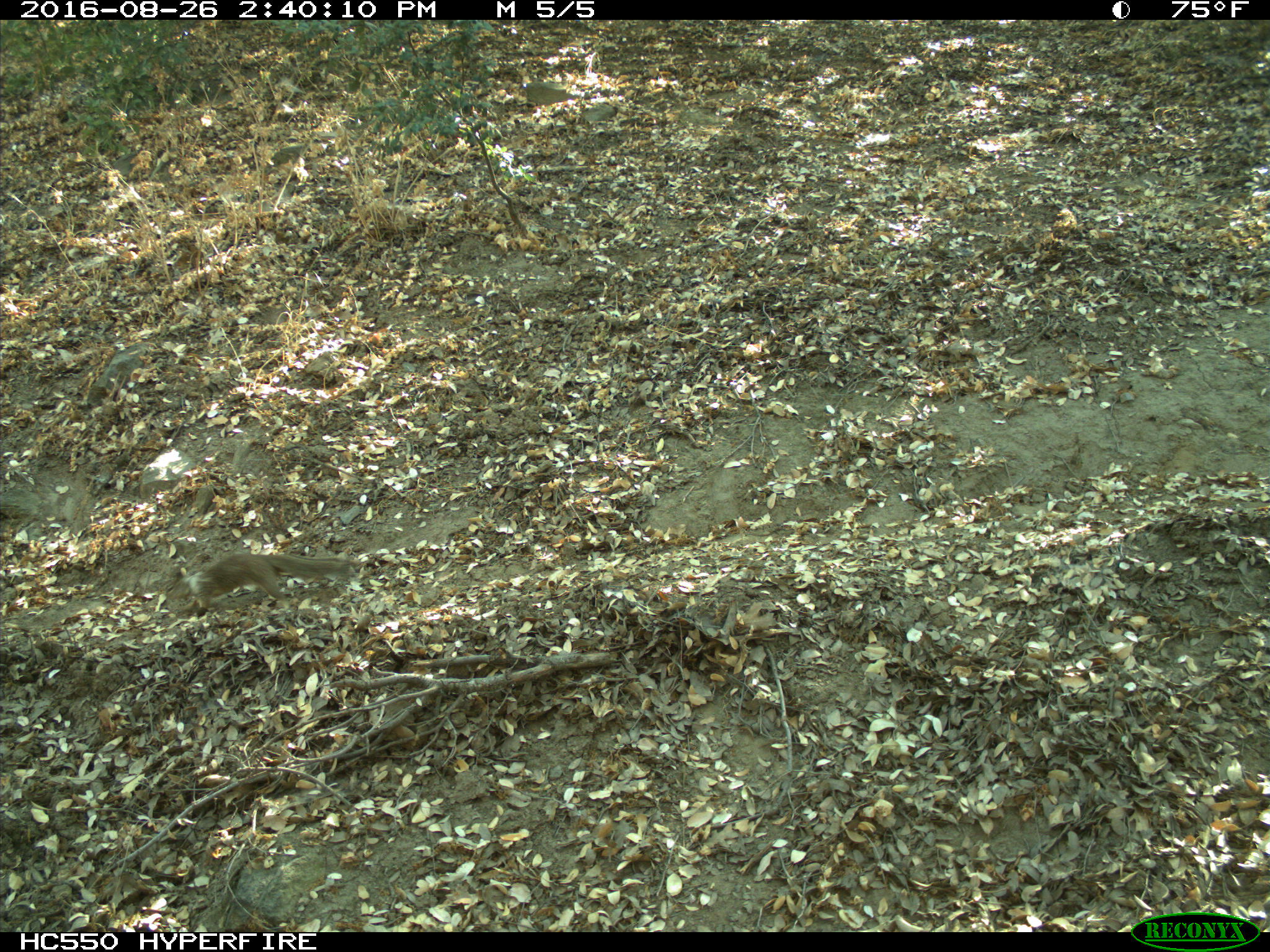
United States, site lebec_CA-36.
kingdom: Animalia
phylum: Chordata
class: Mammalia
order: Rodentia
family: Sciuridae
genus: Otospermophilus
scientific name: Otospermophilus beecheyi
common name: california ground squirrel